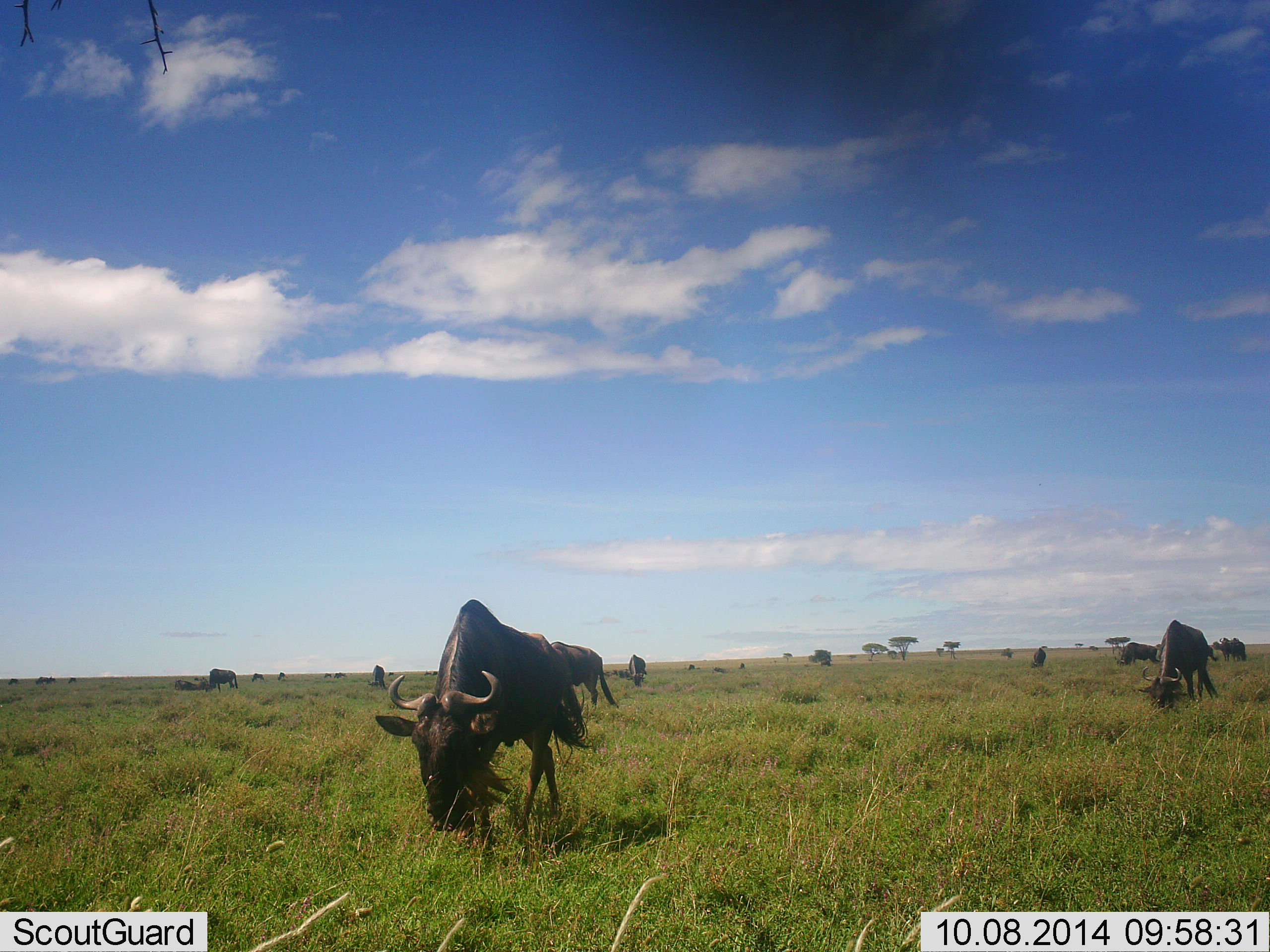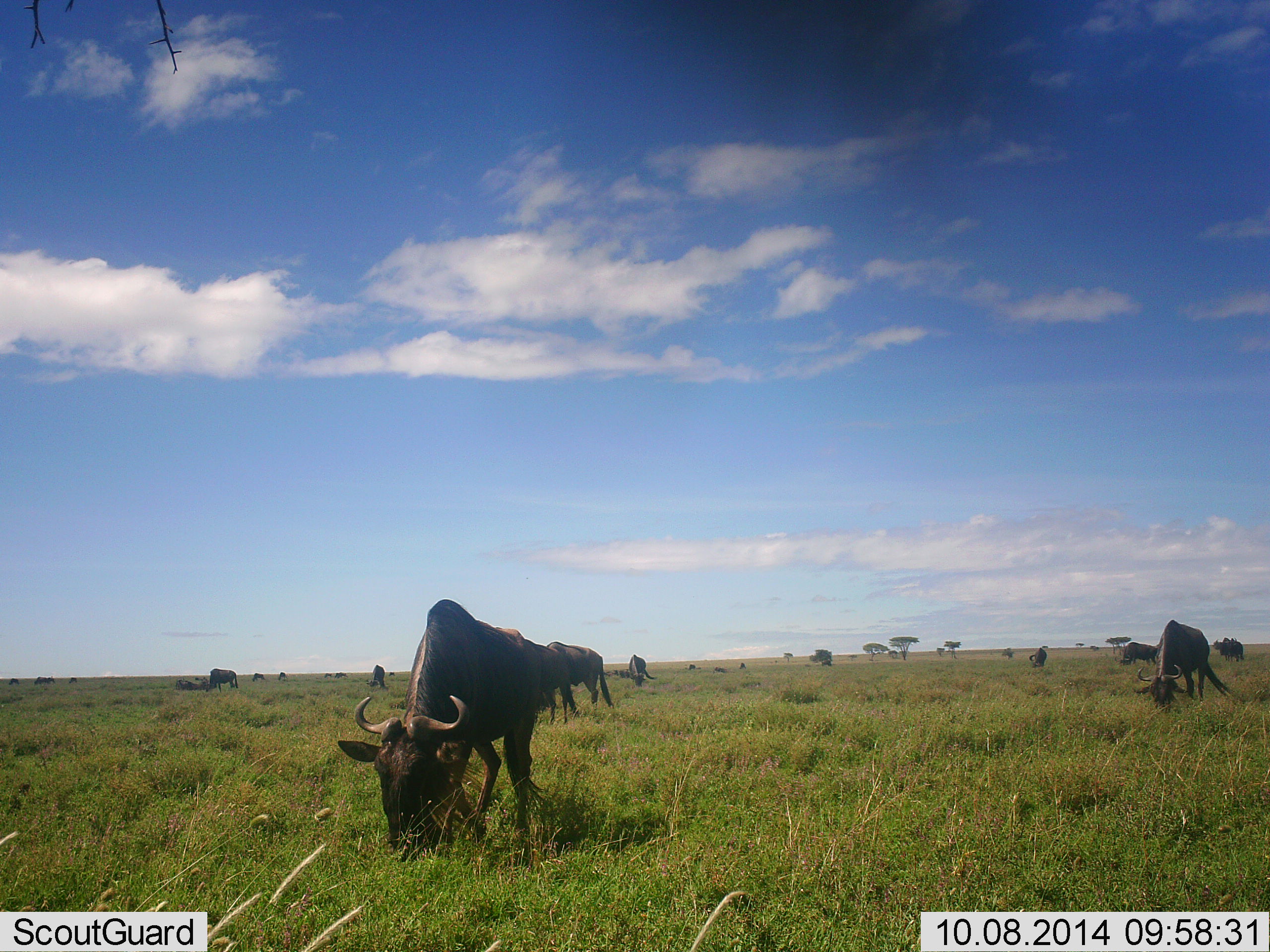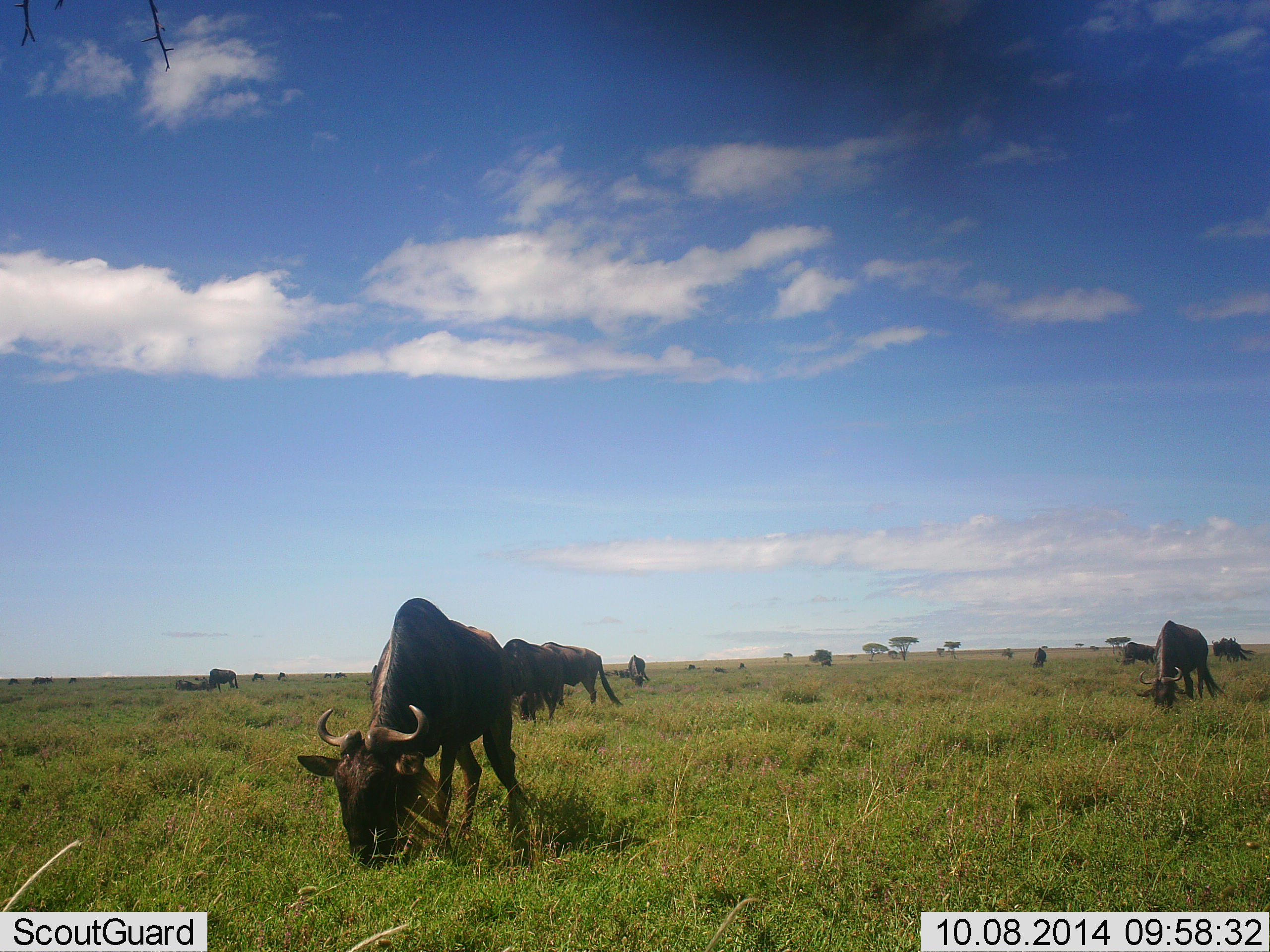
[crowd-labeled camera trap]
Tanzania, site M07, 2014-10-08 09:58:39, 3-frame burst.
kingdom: Animalia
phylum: Chordata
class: Mammalia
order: Artiodactyla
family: Bovidae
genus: Connochaetes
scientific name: Connochaetes taurinus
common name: blue wildebeest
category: wildebeest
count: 11-50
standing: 40%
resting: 0%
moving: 40%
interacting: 0%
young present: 0%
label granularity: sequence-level